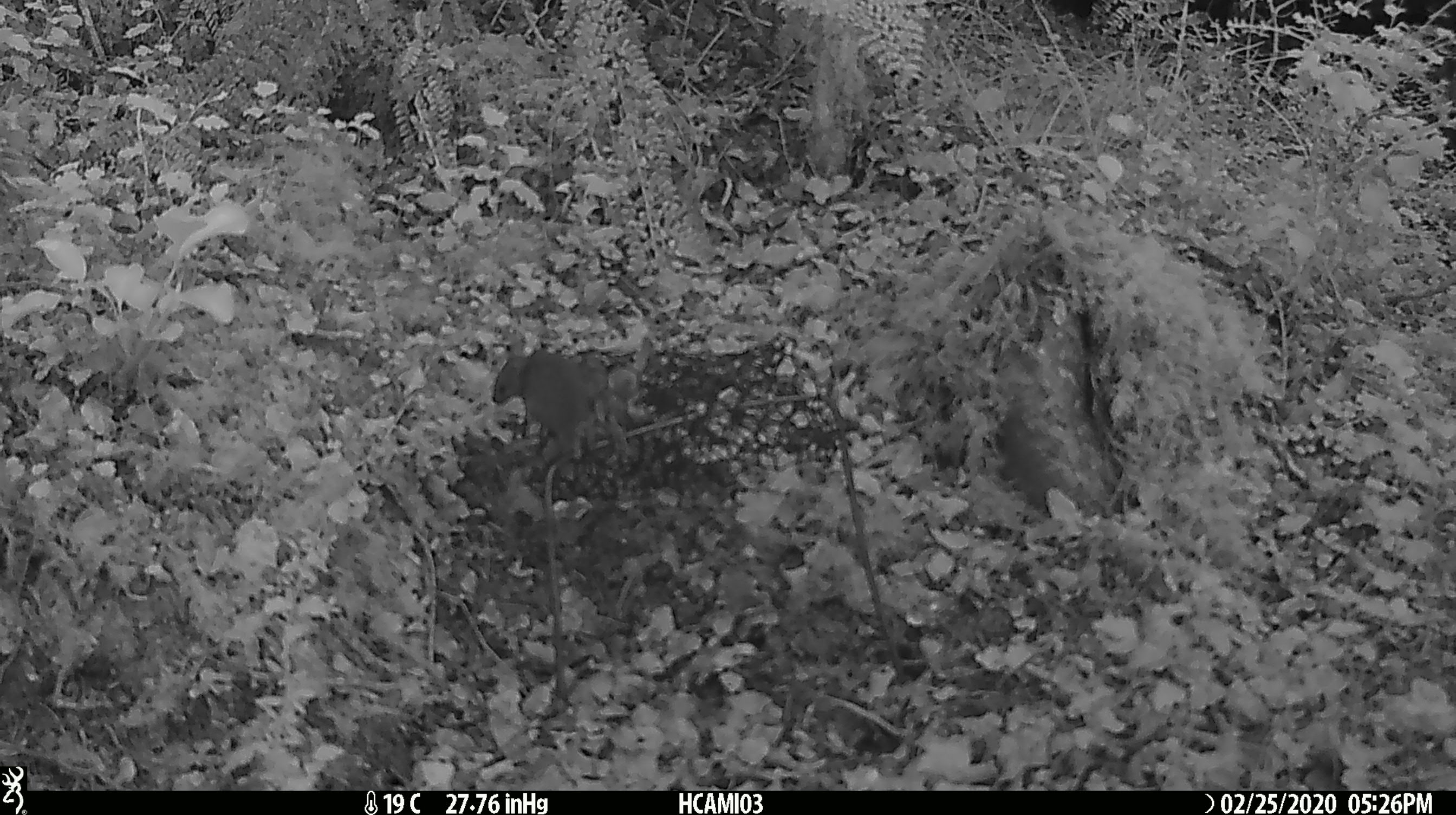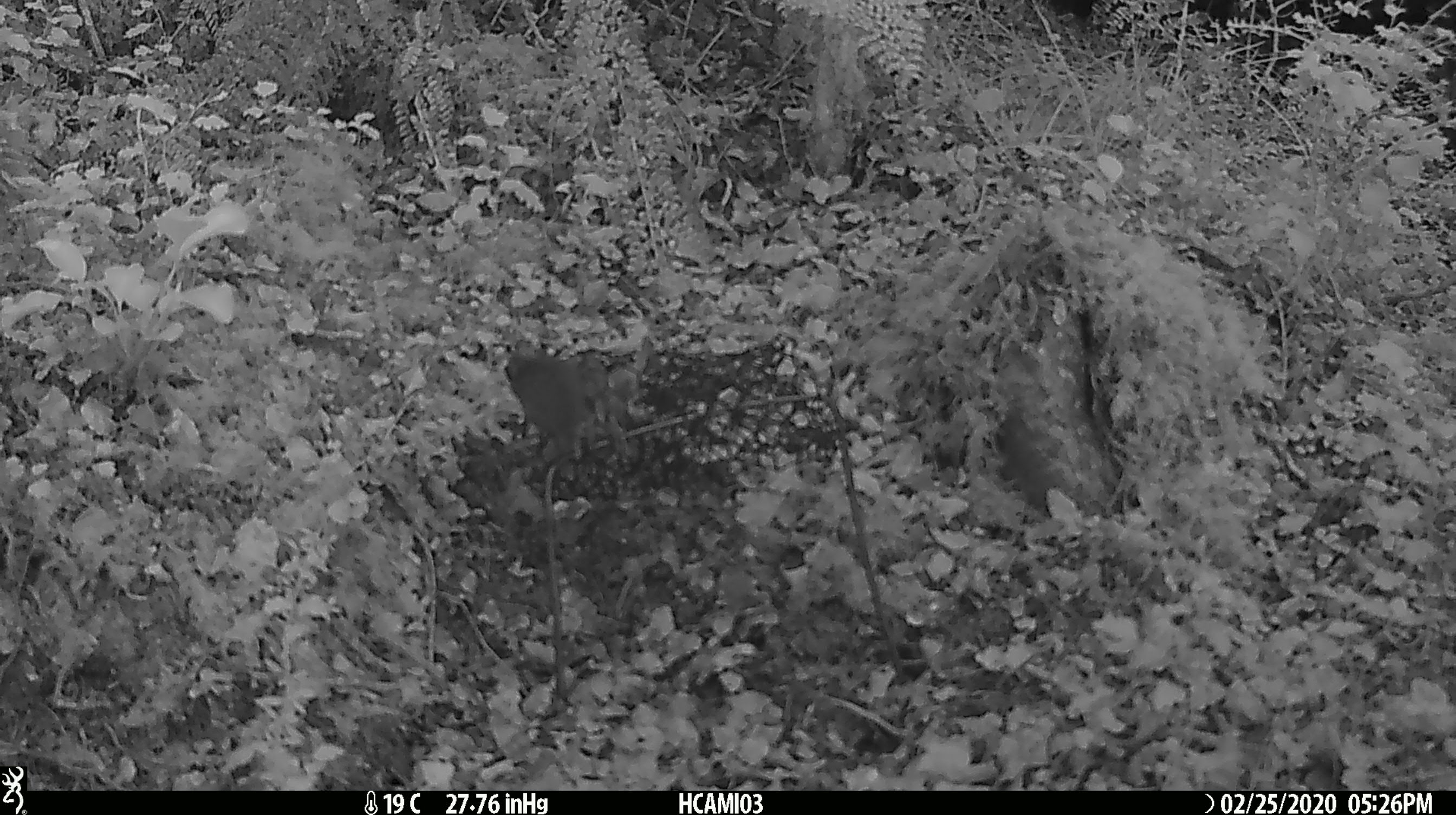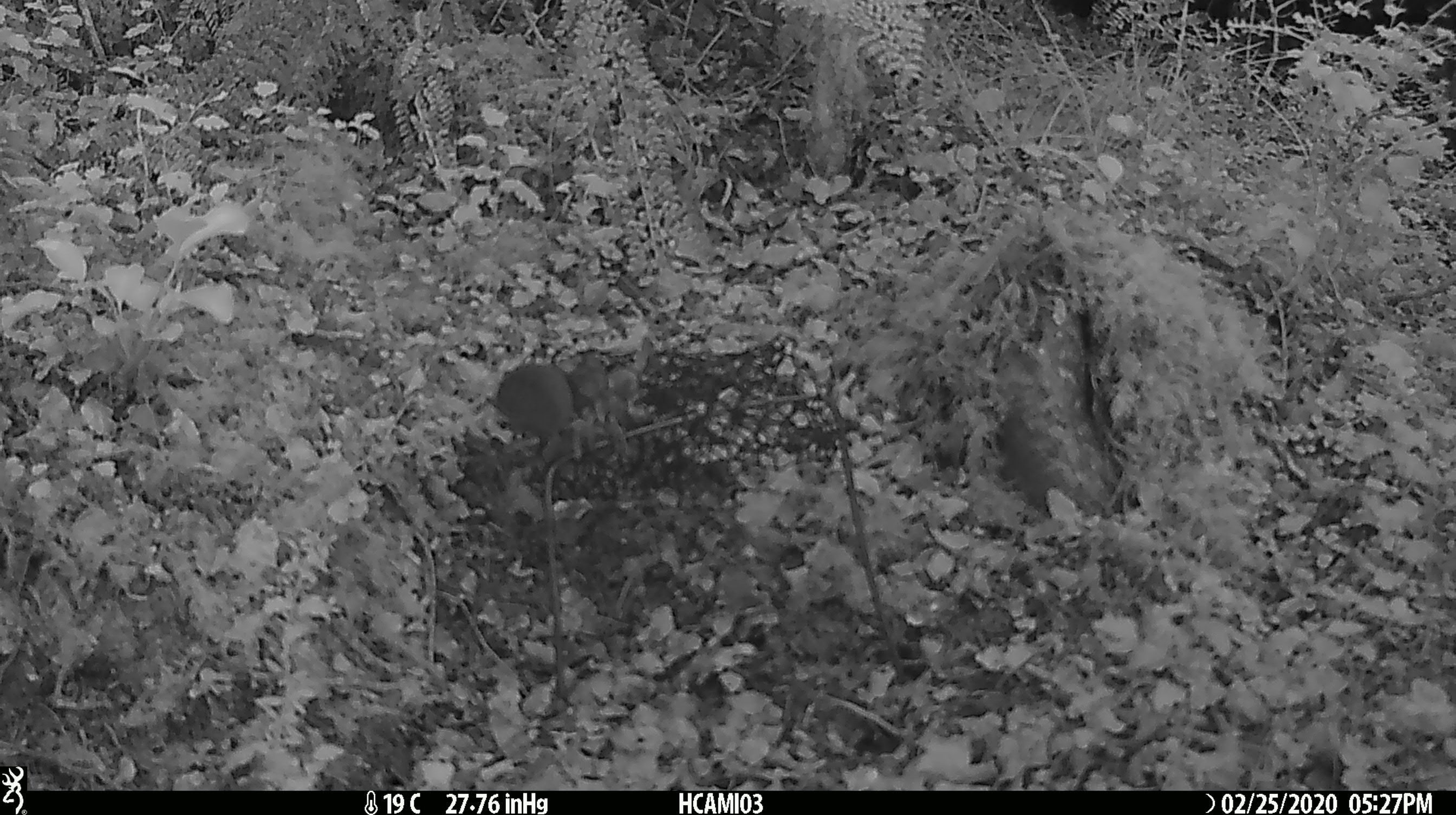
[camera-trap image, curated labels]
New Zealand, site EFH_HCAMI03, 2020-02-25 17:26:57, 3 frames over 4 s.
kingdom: Animalia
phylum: Chordata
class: Mammalia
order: Rodentia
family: Muridae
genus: Mus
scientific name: Mus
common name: mouse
Mouse (Mus).